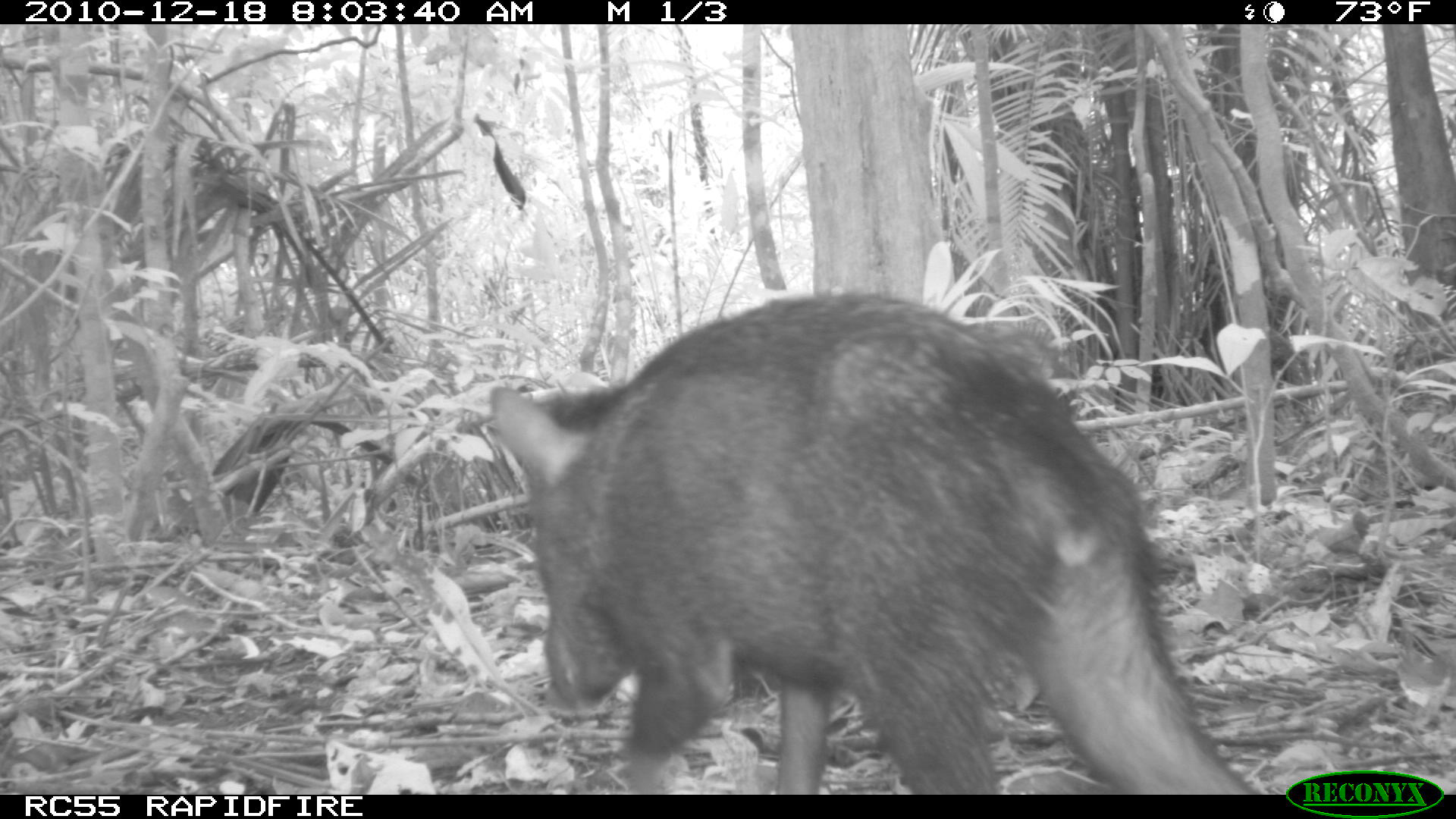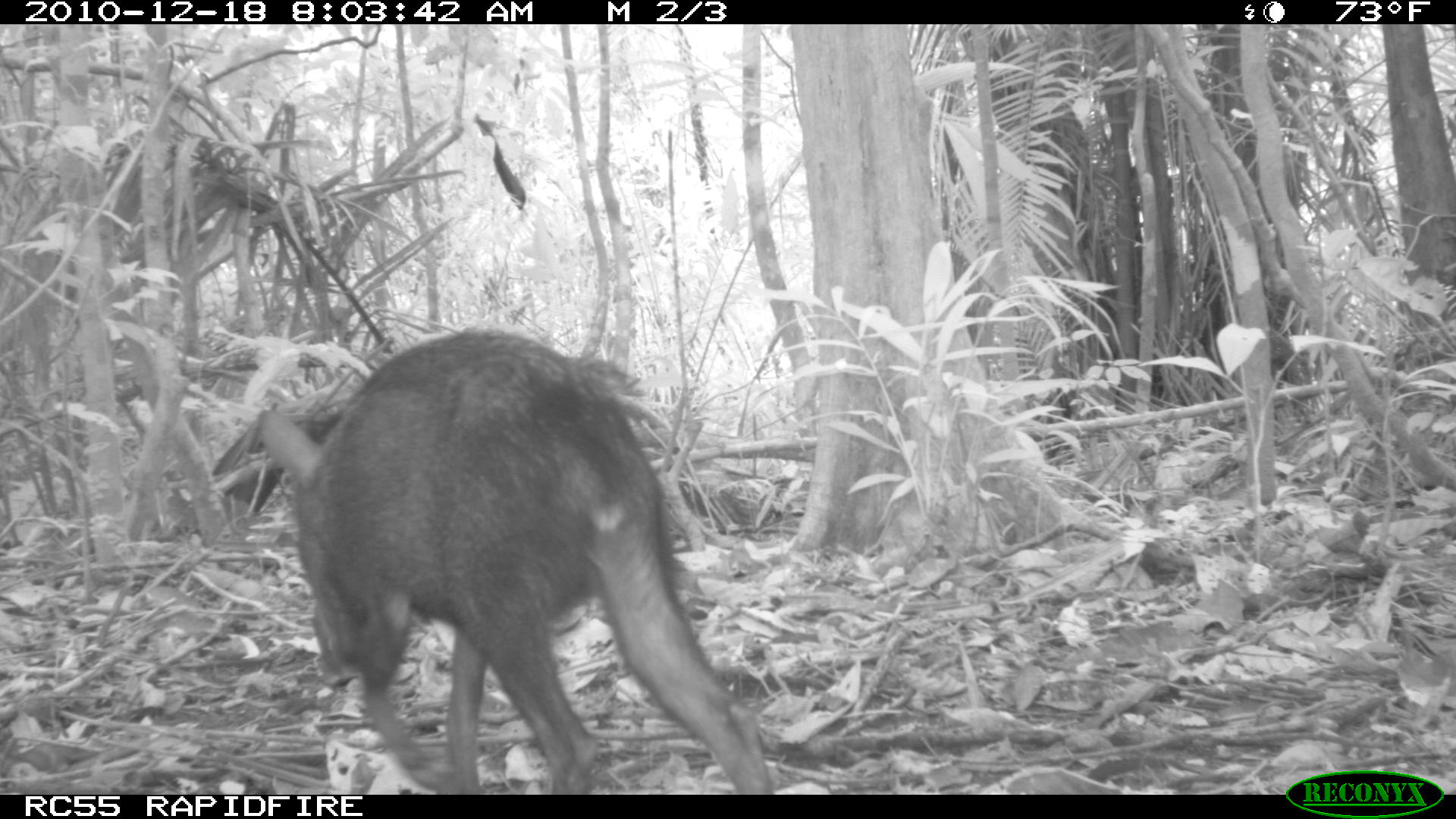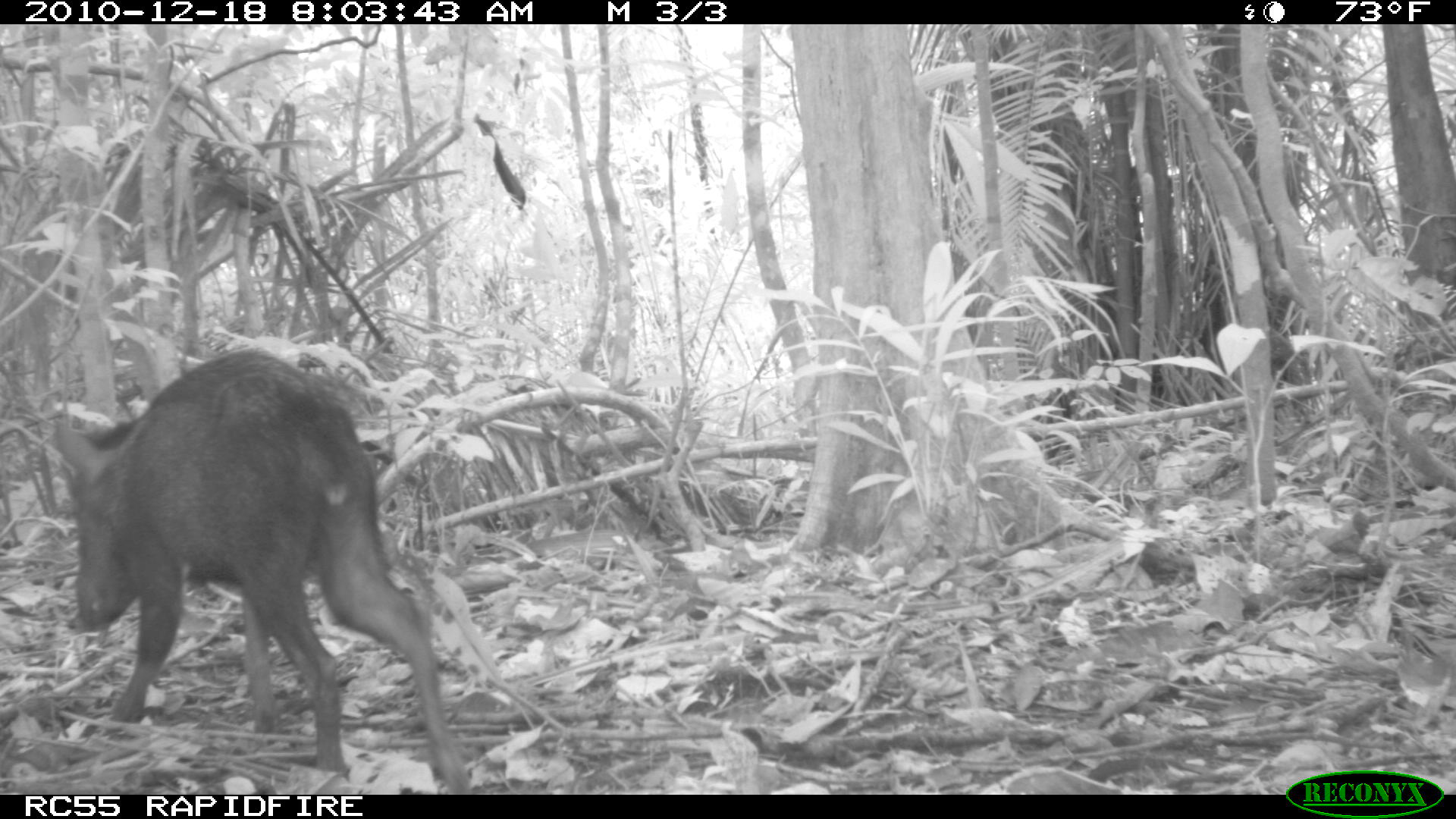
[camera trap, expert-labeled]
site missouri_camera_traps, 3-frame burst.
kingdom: Animalia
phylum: Chordata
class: Mammalia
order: Artiodactyla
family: Tayassuidae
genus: Pecari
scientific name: Pecari tajacu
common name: collared peccary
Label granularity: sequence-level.